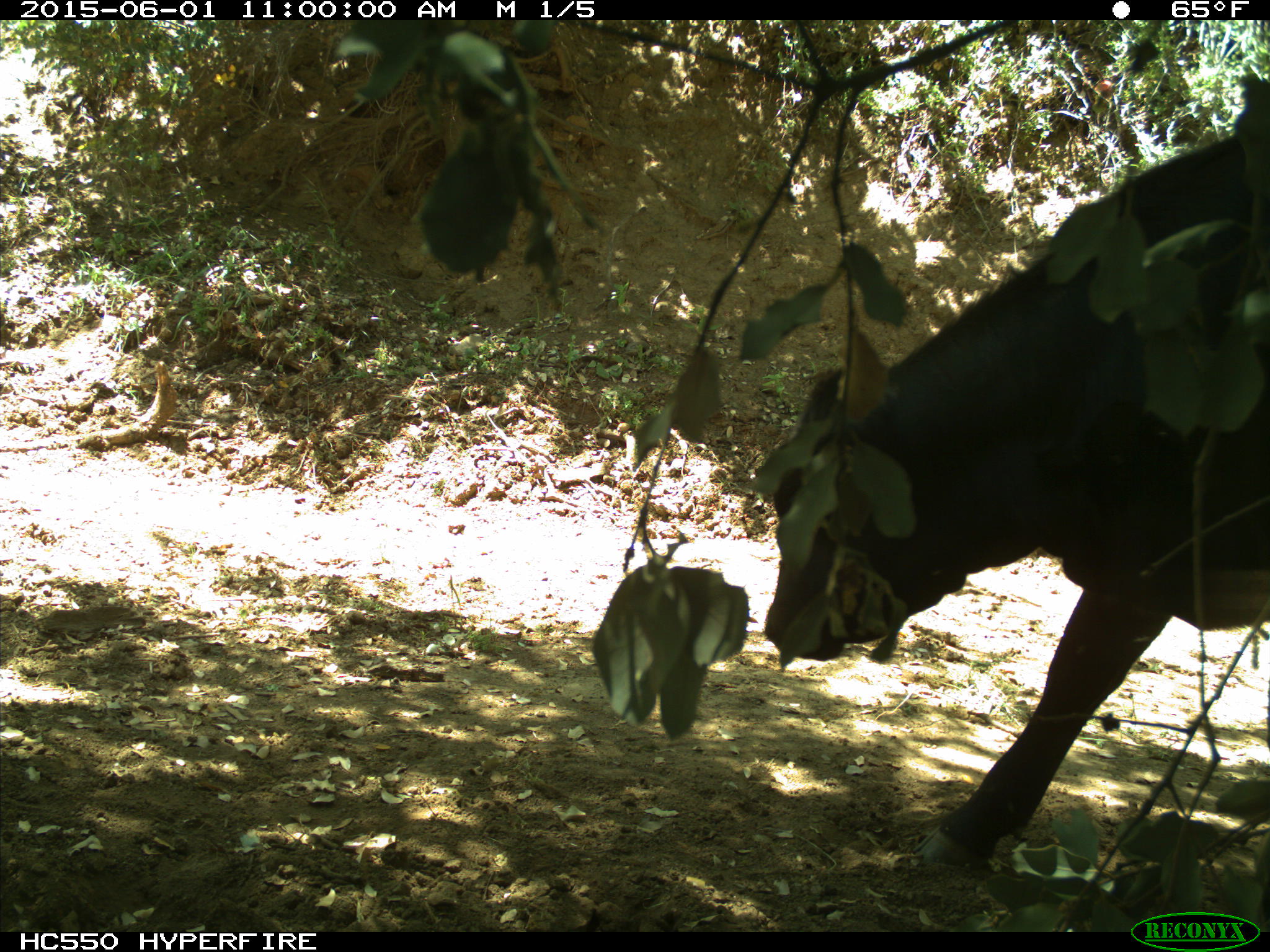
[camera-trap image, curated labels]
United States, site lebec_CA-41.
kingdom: Animalia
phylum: Chordata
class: Mammalia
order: Artiodactyla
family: Bovidae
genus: Bos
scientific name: Bos taurus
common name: domestic cow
Bos taurus (domestic cow).